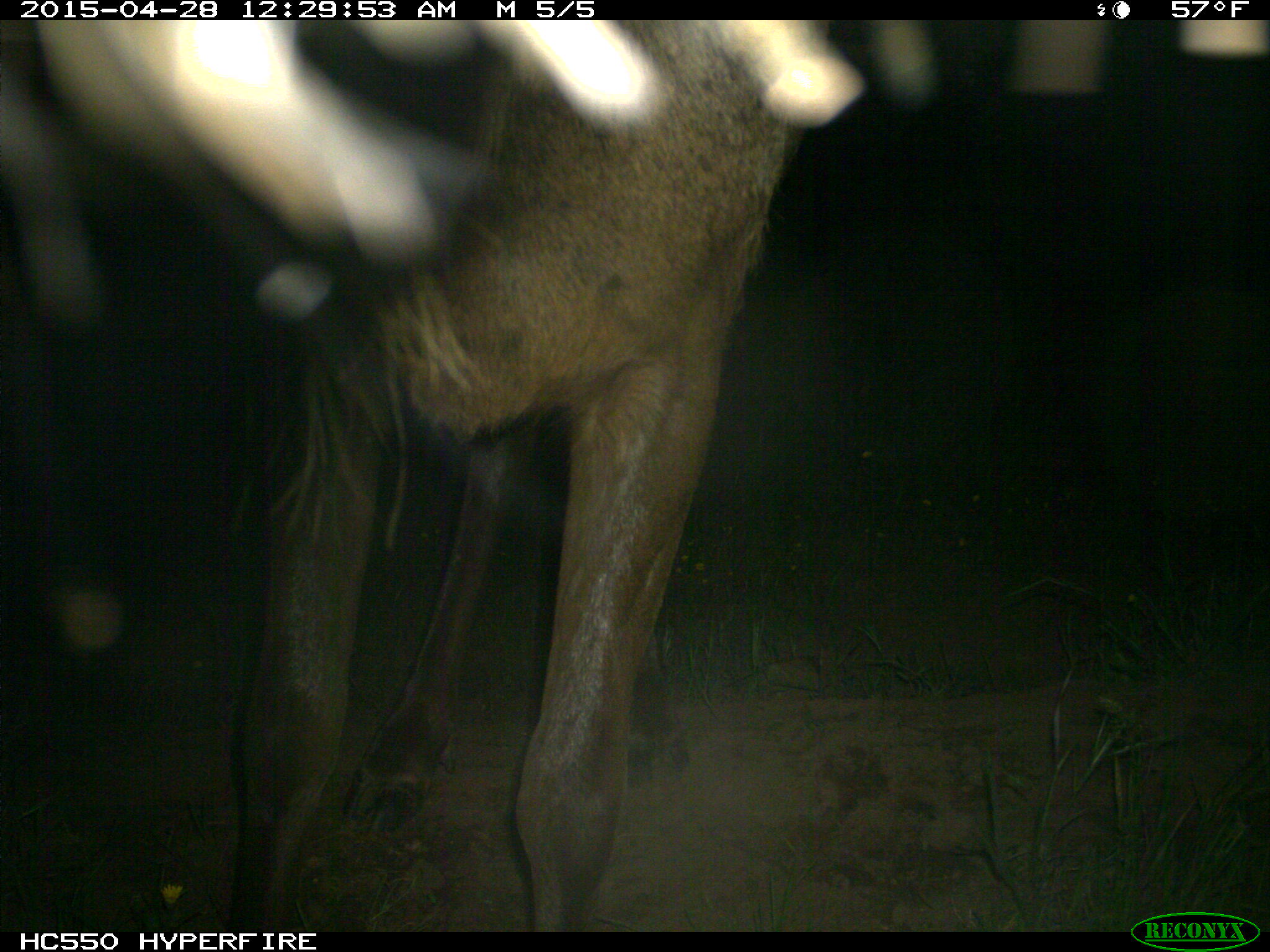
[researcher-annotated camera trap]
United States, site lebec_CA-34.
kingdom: Animalia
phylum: Chordata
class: Mammalia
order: Artiodactyla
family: Cervidae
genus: Cervus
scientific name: Cervus canadensis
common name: elk